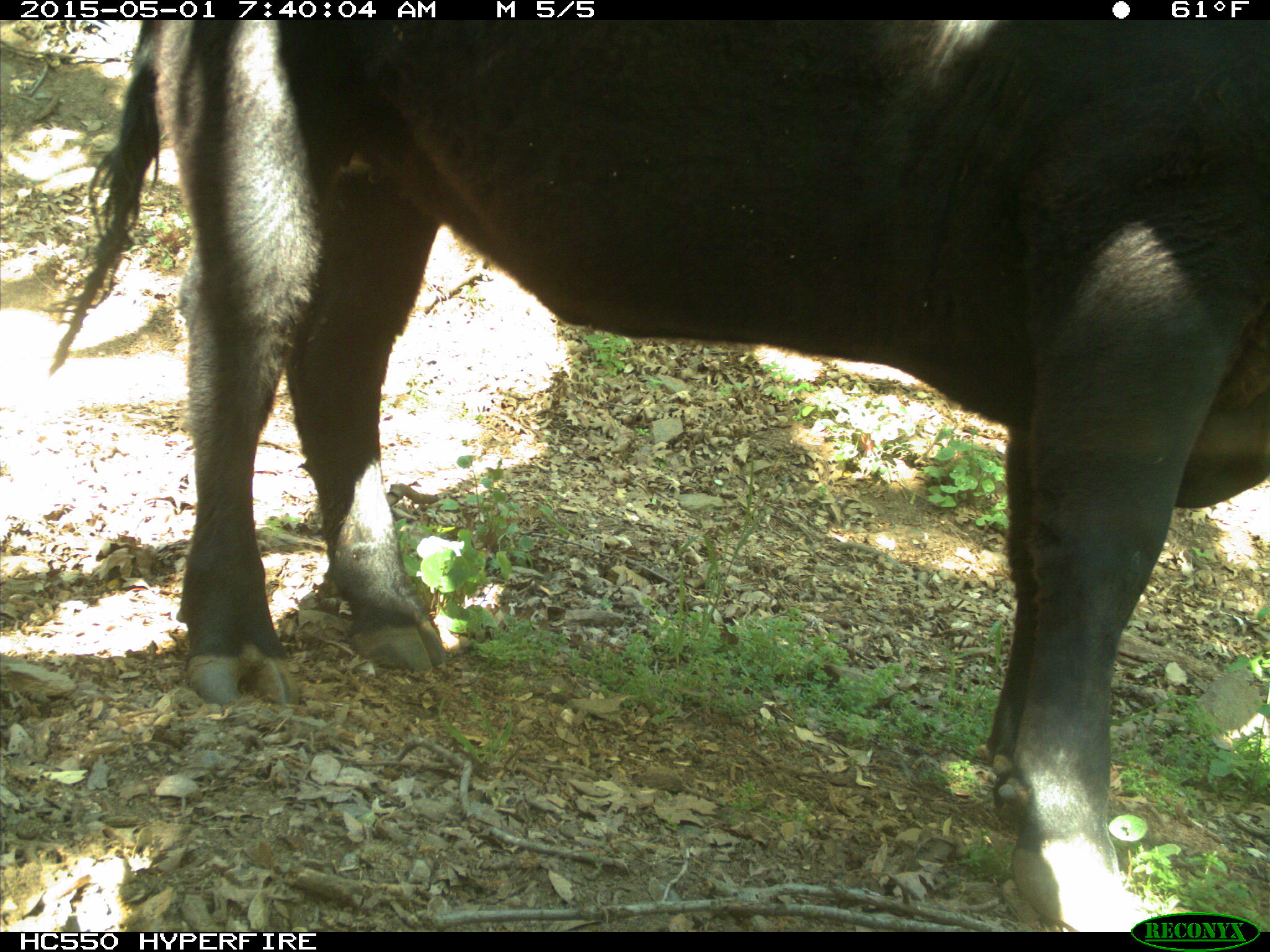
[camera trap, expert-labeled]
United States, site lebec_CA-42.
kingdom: Animalia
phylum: Chordata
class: Mammalia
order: Artiodactyla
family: Bovidae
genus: Bos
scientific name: Bos taurus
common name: domestic cow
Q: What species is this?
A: Bos taurus (domestic cow).